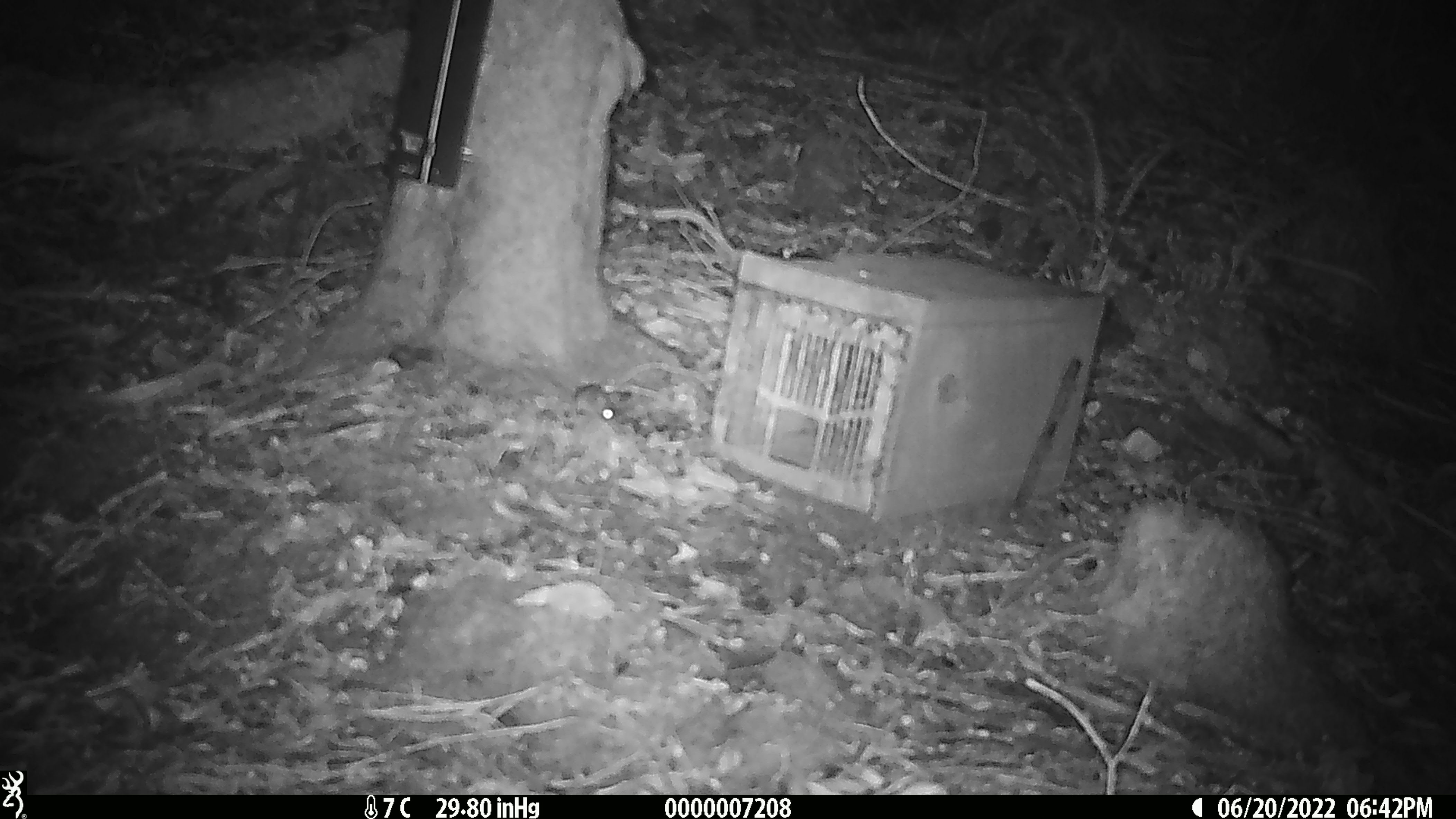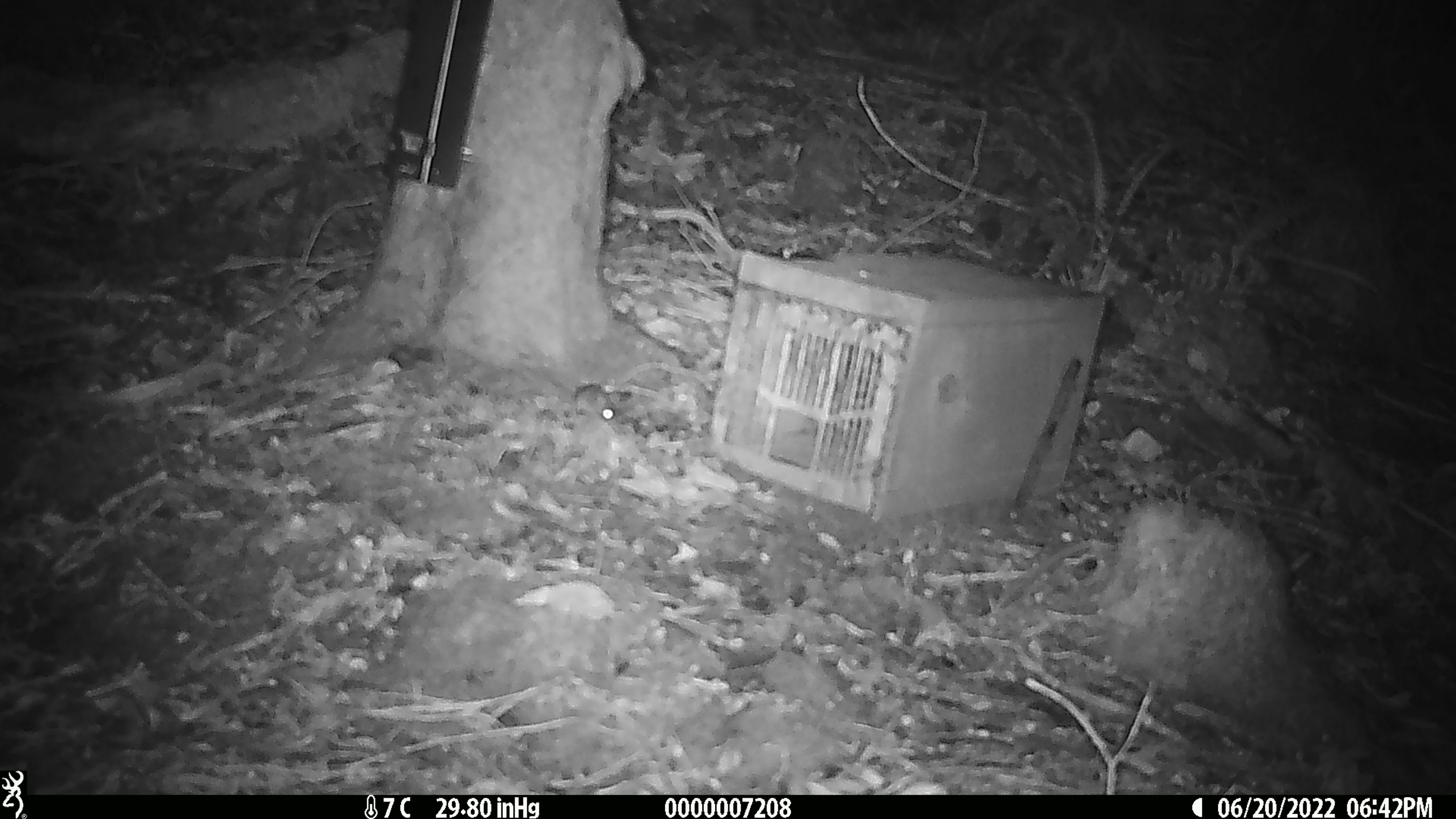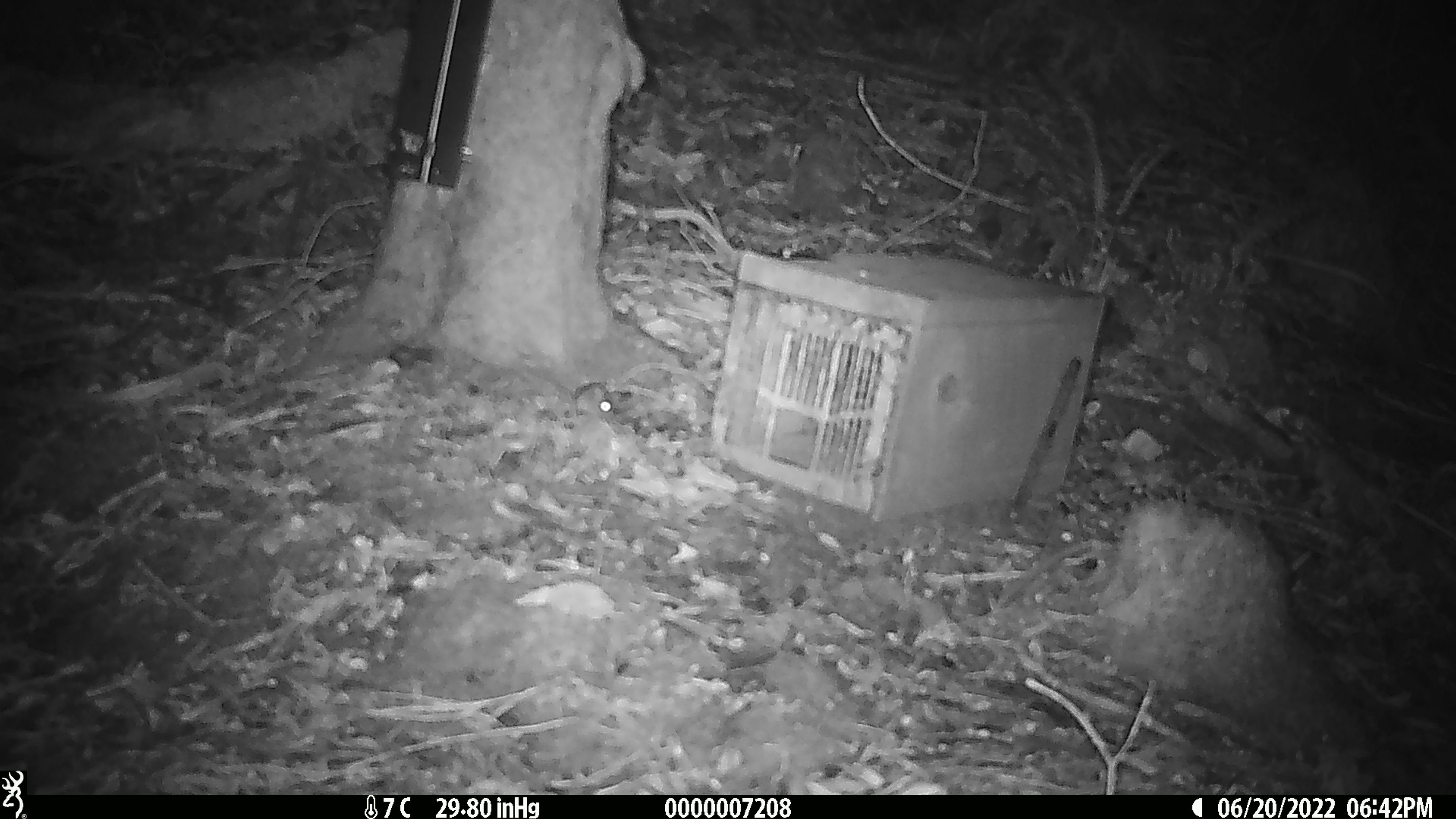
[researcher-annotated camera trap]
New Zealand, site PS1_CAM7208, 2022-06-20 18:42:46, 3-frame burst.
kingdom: Animalia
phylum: Chordata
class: Mammalia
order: Rodentia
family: Muridae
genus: Mus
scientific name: Mus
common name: mouse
Mouse (Mus).